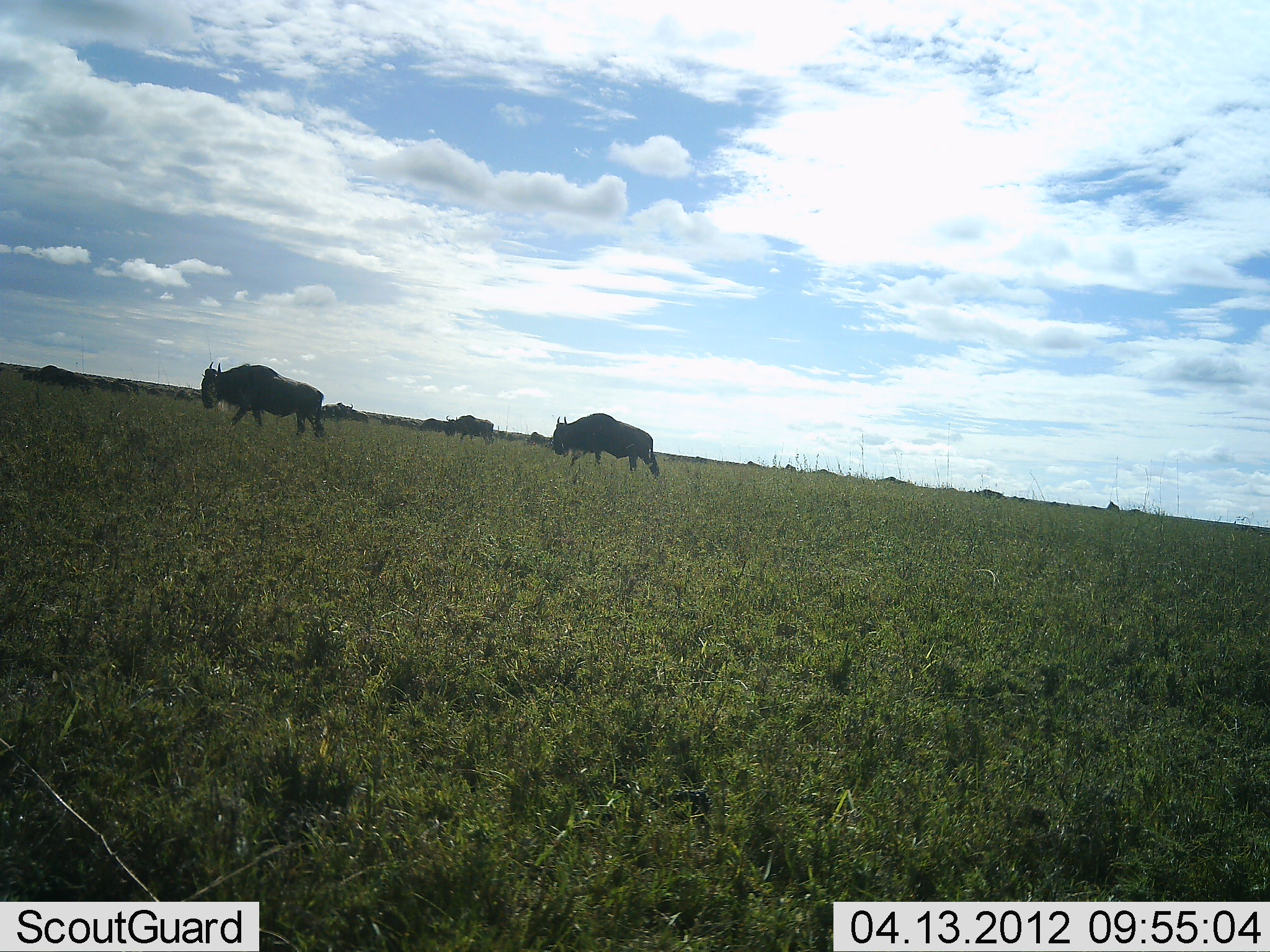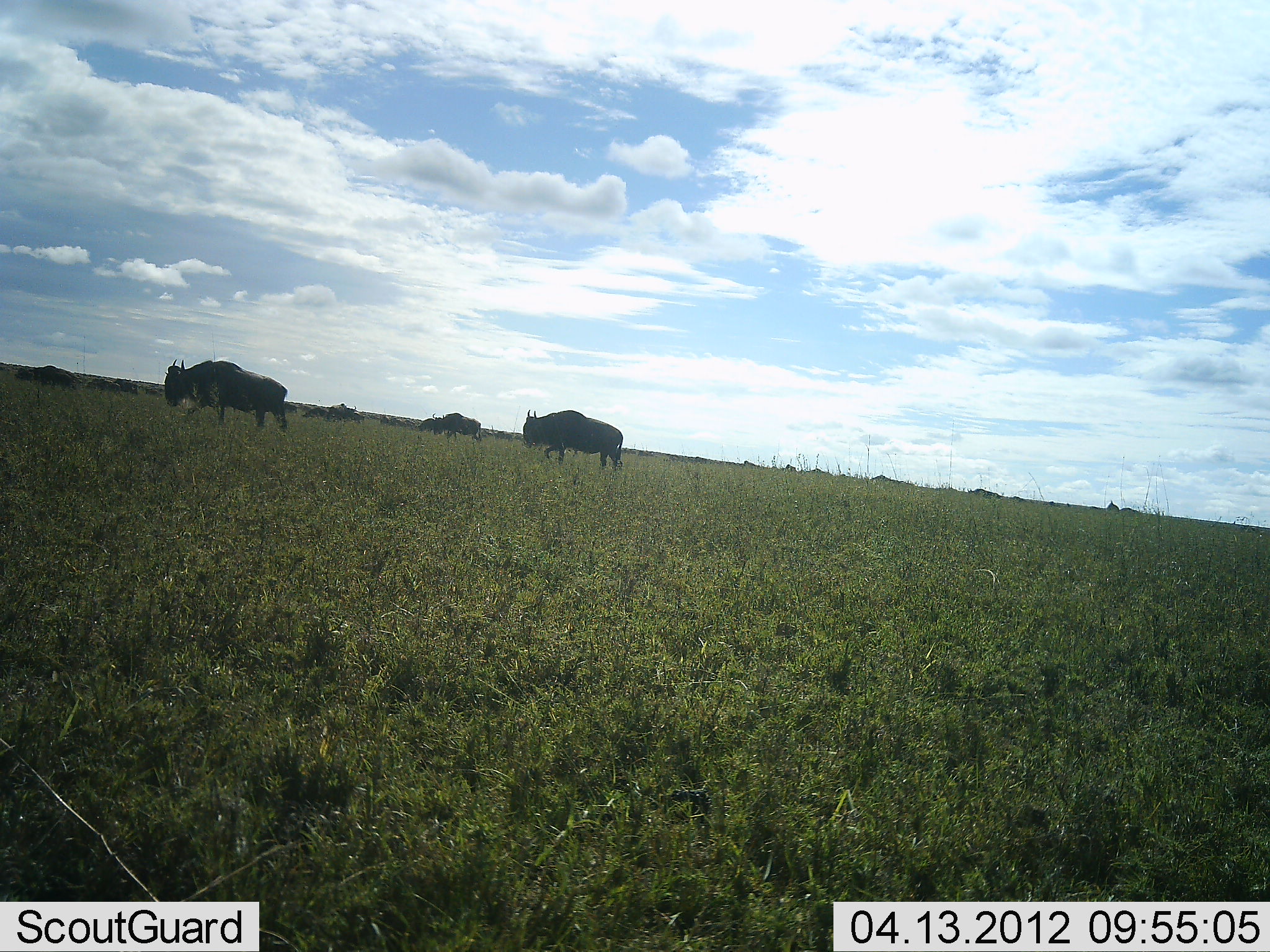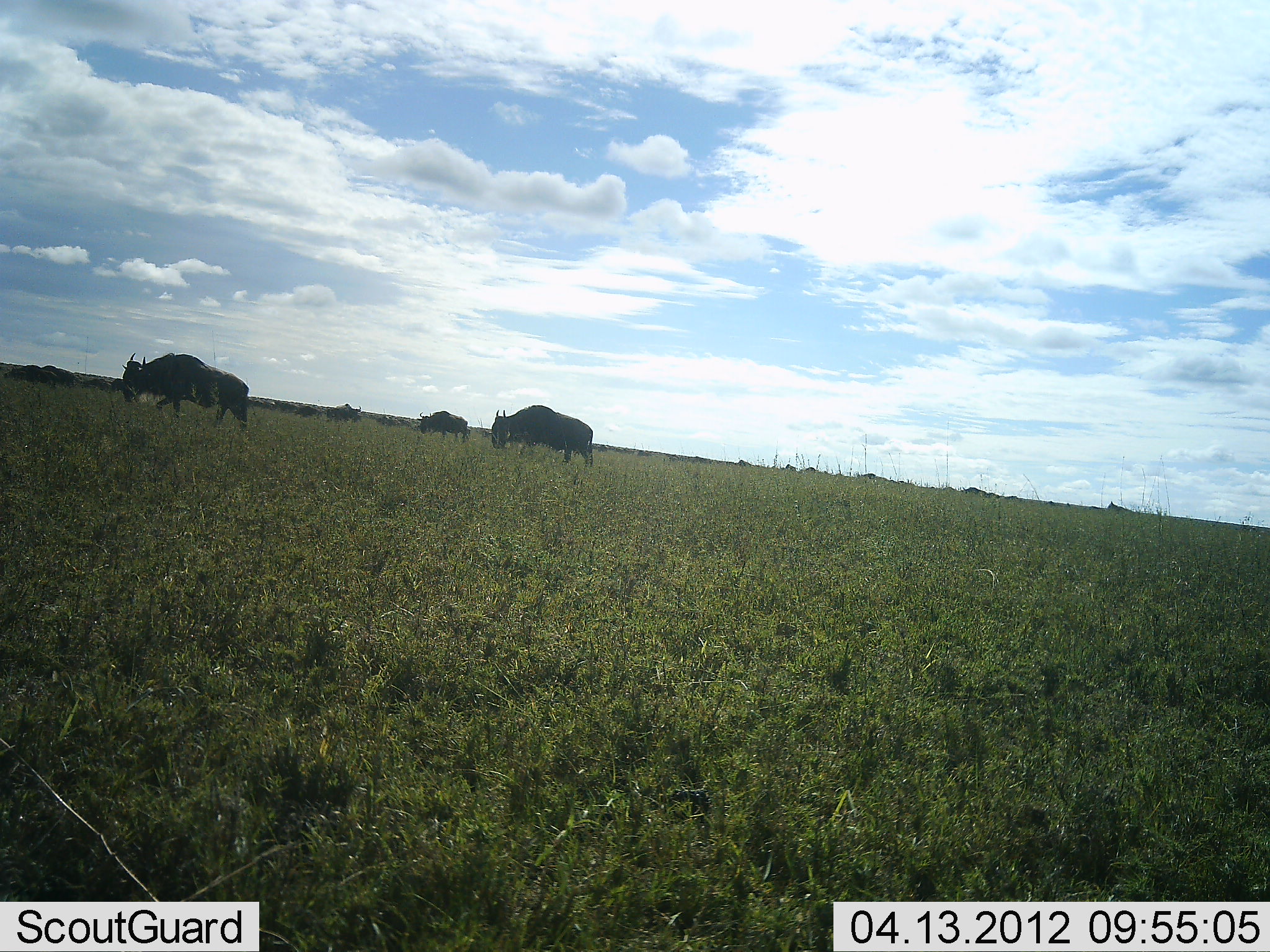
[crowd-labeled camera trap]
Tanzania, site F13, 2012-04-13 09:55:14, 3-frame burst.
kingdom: Animalia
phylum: Chordata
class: Mammalia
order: Artiodactyla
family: Bovidae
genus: Connochaetes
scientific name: Connochaetes taurinus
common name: blue wildebeest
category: wildebeest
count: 11-50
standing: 6%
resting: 0%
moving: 94%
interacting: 0%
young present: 0%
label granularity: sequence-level